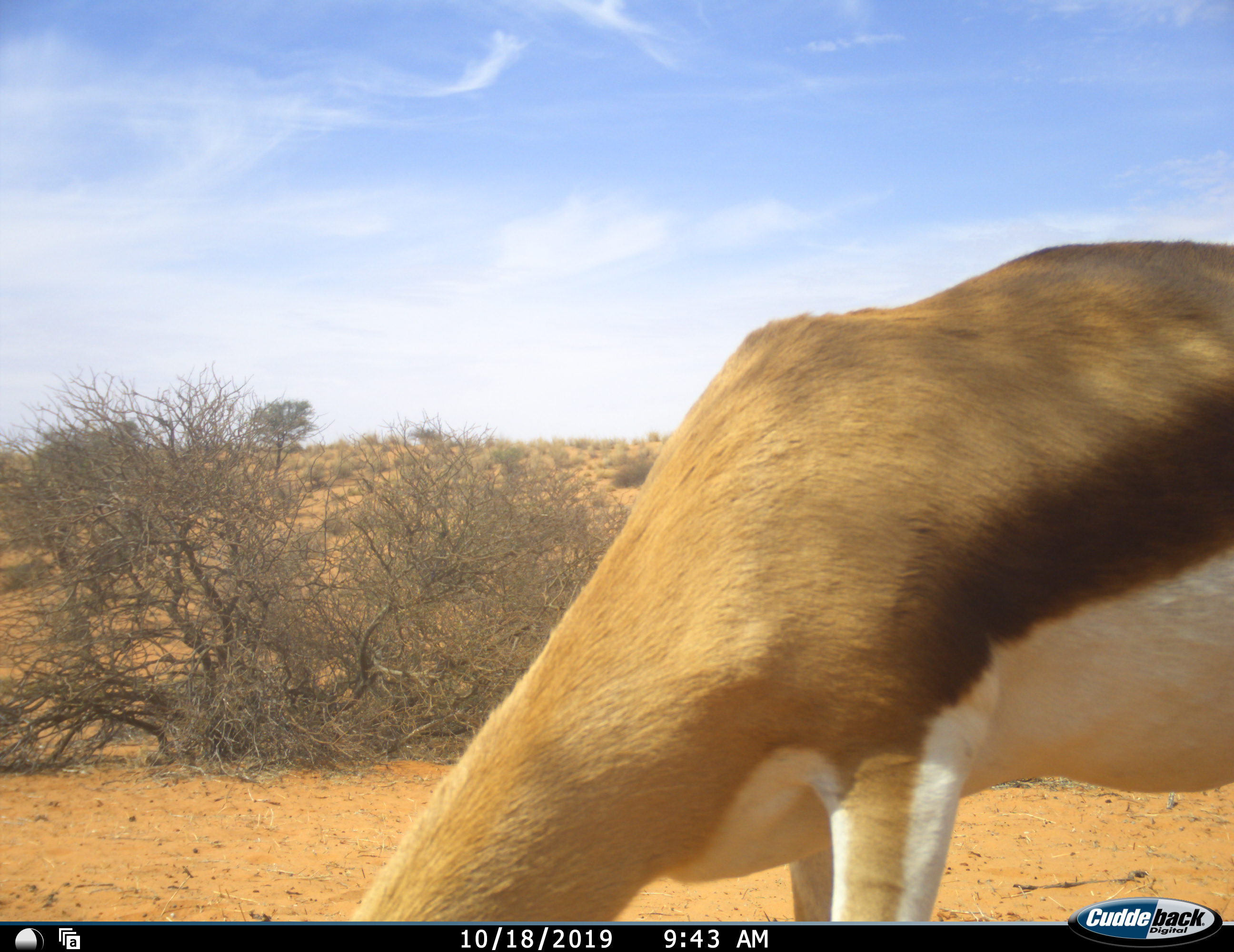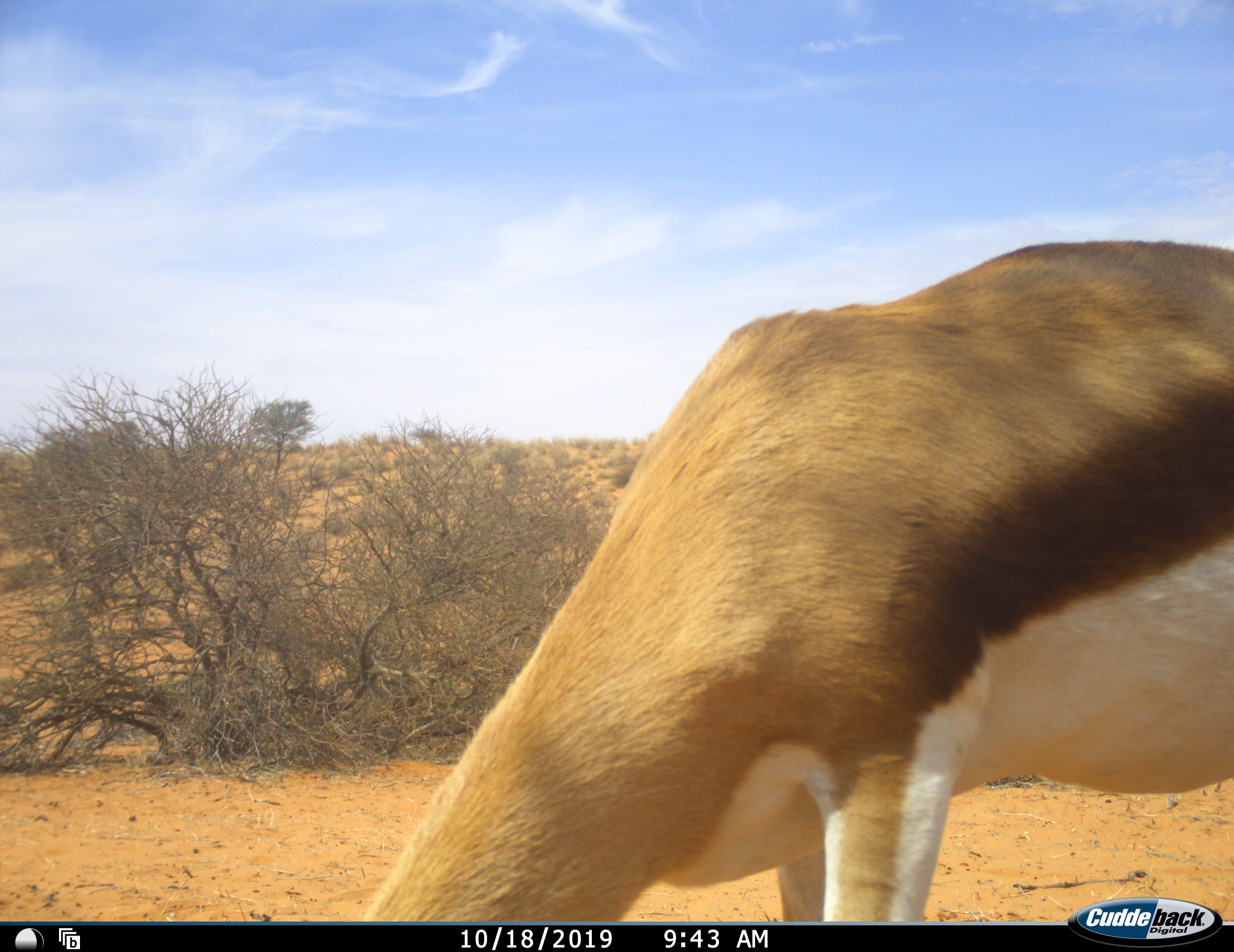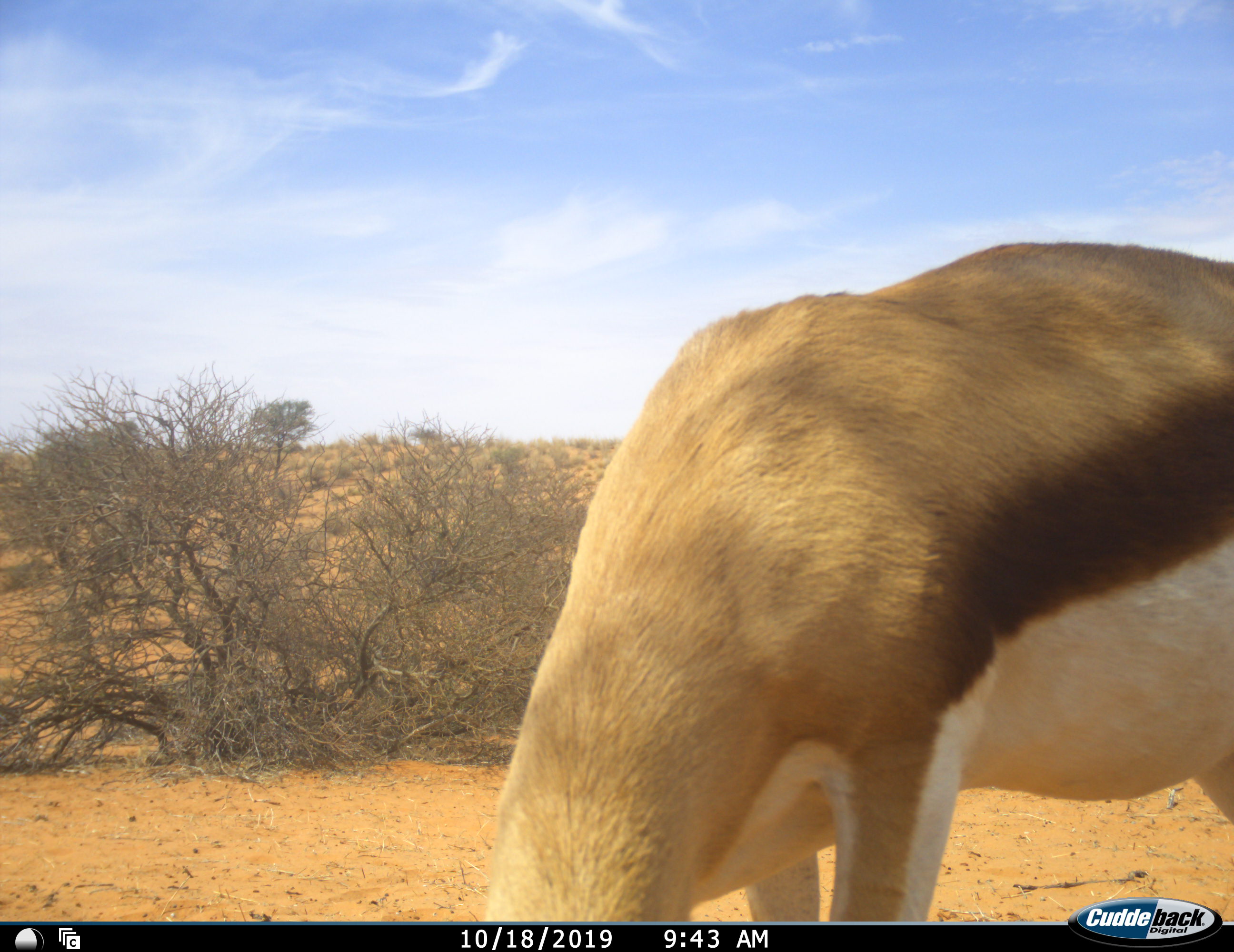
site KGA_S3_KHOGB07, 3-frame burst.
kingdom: Animalia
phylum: Chordata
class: Mammalia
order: Artiodactyla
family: Bovidae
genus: Antidorcas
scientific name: Antidorcas marsupialis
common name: springbok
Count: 1.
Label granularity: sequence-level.